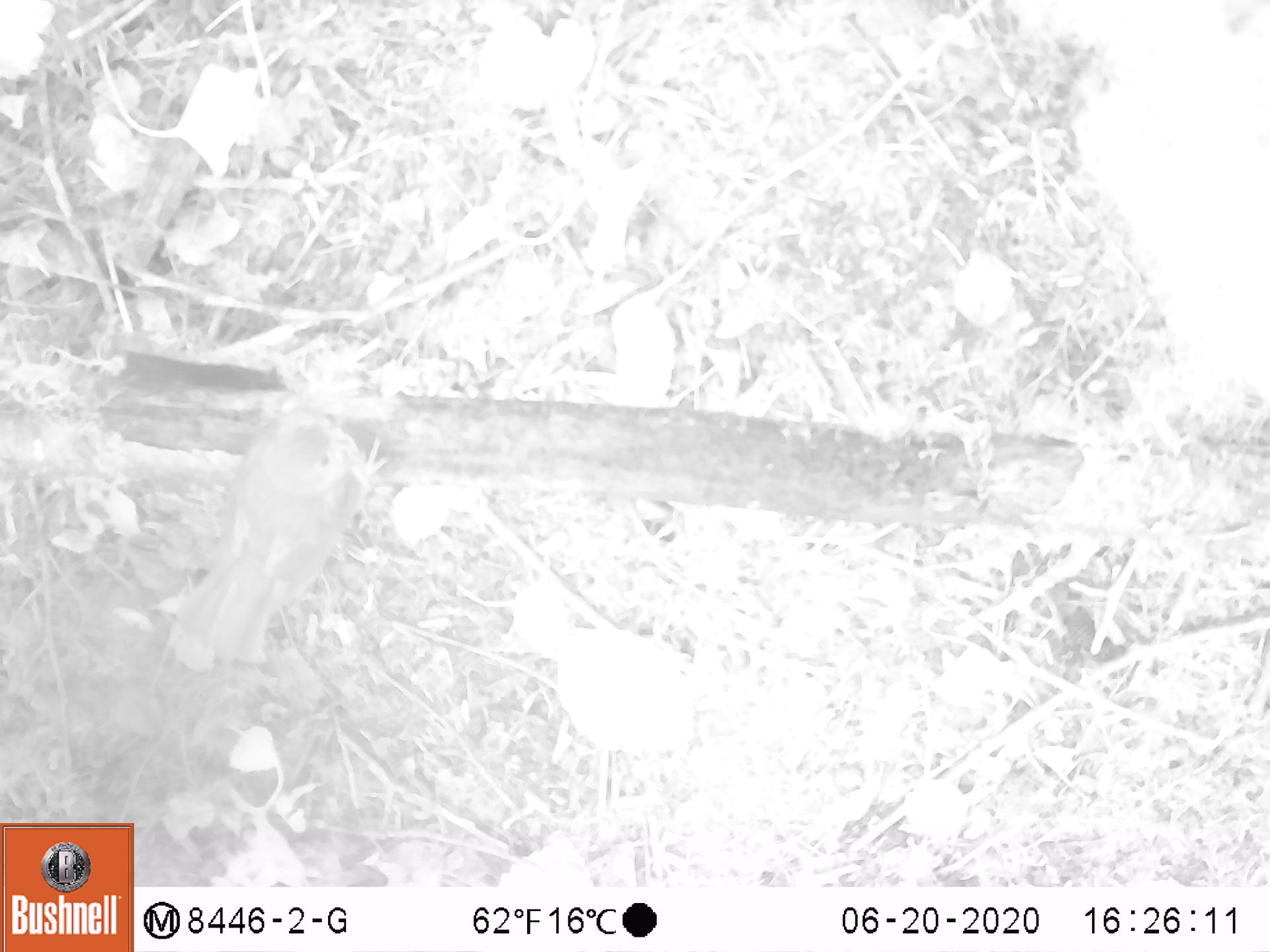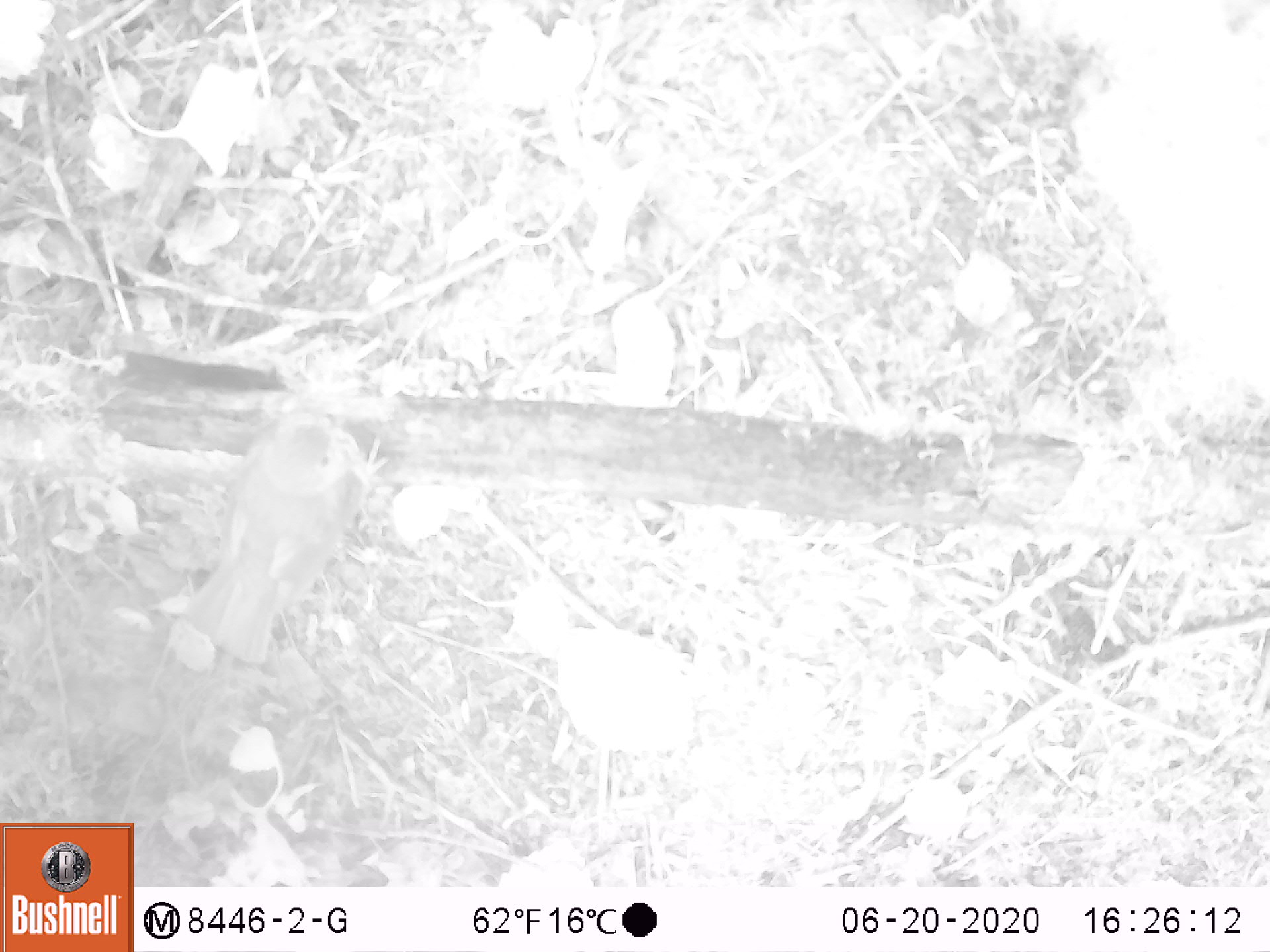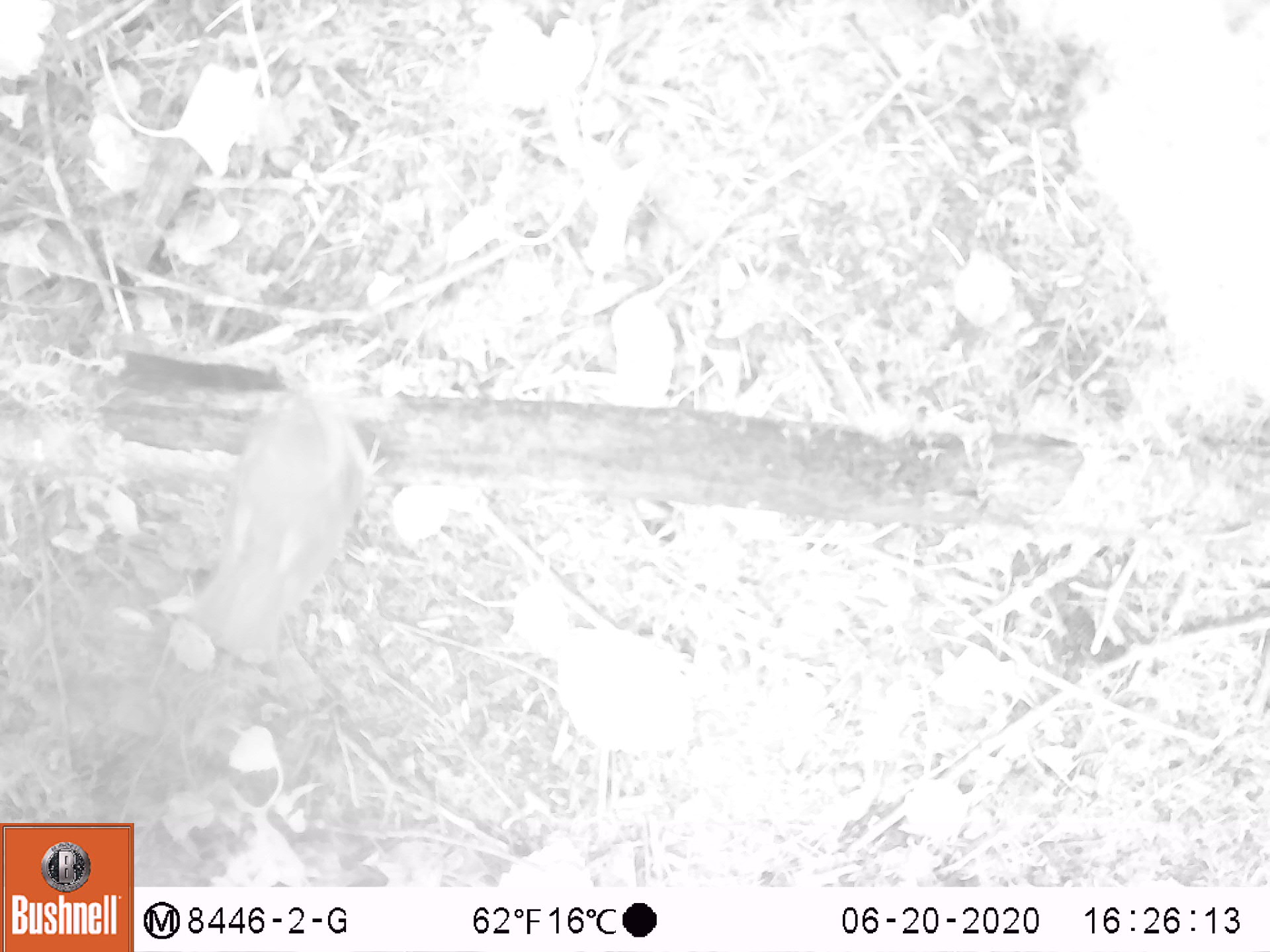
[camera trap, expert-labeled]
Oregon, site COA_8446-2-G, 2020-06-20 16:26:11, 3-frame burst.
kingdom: Animalia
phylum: Chordata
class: Aves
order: Passeriformes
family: Turdidae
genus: Catharus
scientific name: Catharus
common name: brown thrushes and nightingale-thrushes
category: catharus species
Catharus species (brown thrushes and nightingale-thrushes) (Catharus).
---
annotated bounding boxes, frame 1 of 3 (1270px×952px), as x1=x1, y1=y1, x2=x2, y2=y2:
catharus species: x1=164, y1=393, x2=402, y2=677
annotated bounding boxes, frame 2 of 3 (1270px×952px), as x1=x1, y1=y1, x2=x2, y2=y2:
catharus species: x1=167, y1=389, x2=399, y2=673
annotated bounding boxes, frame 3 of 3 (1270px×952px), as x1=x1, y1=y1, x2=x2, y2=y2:
catharus species: x1=166, y1=364, x2=393, y2=677